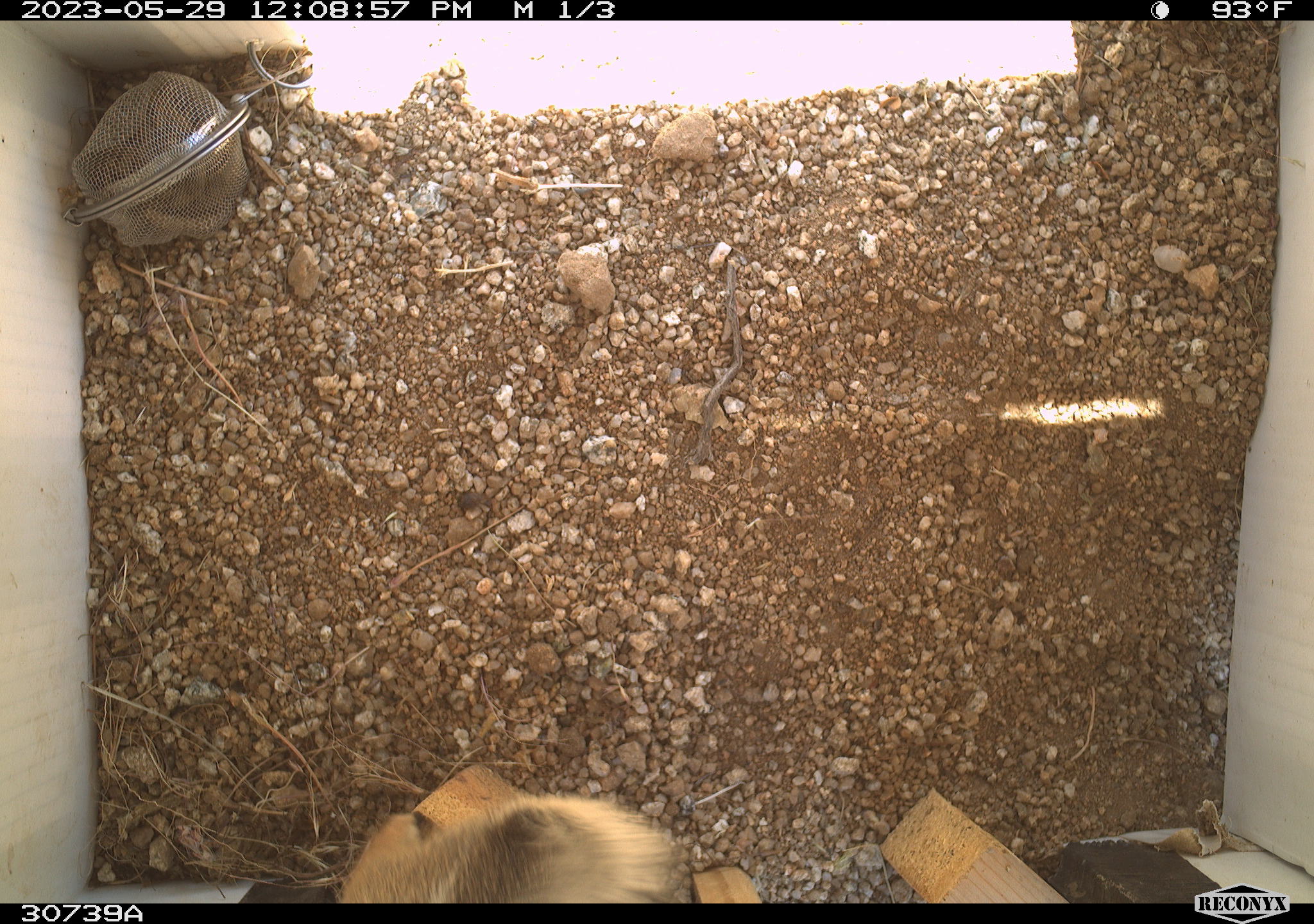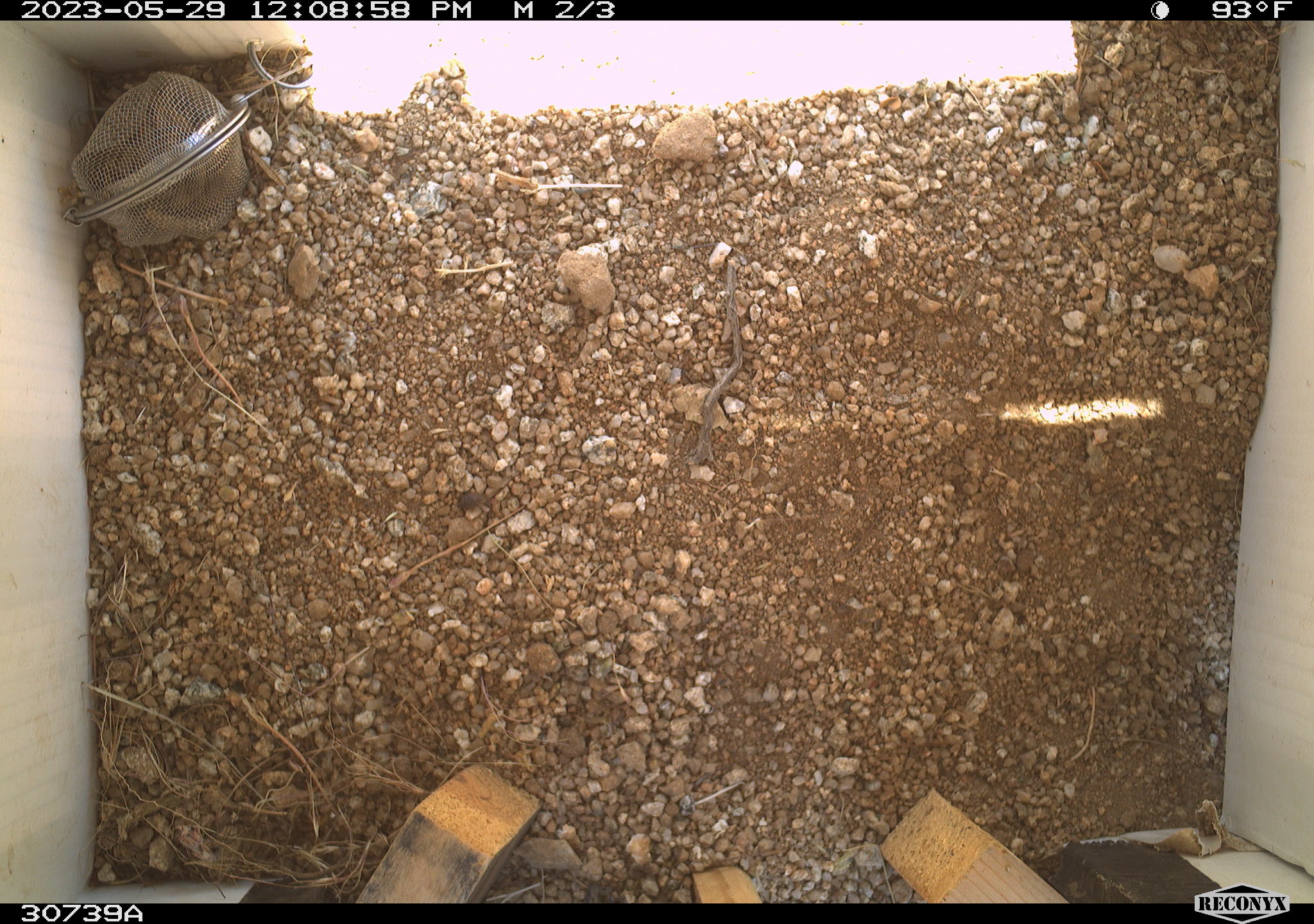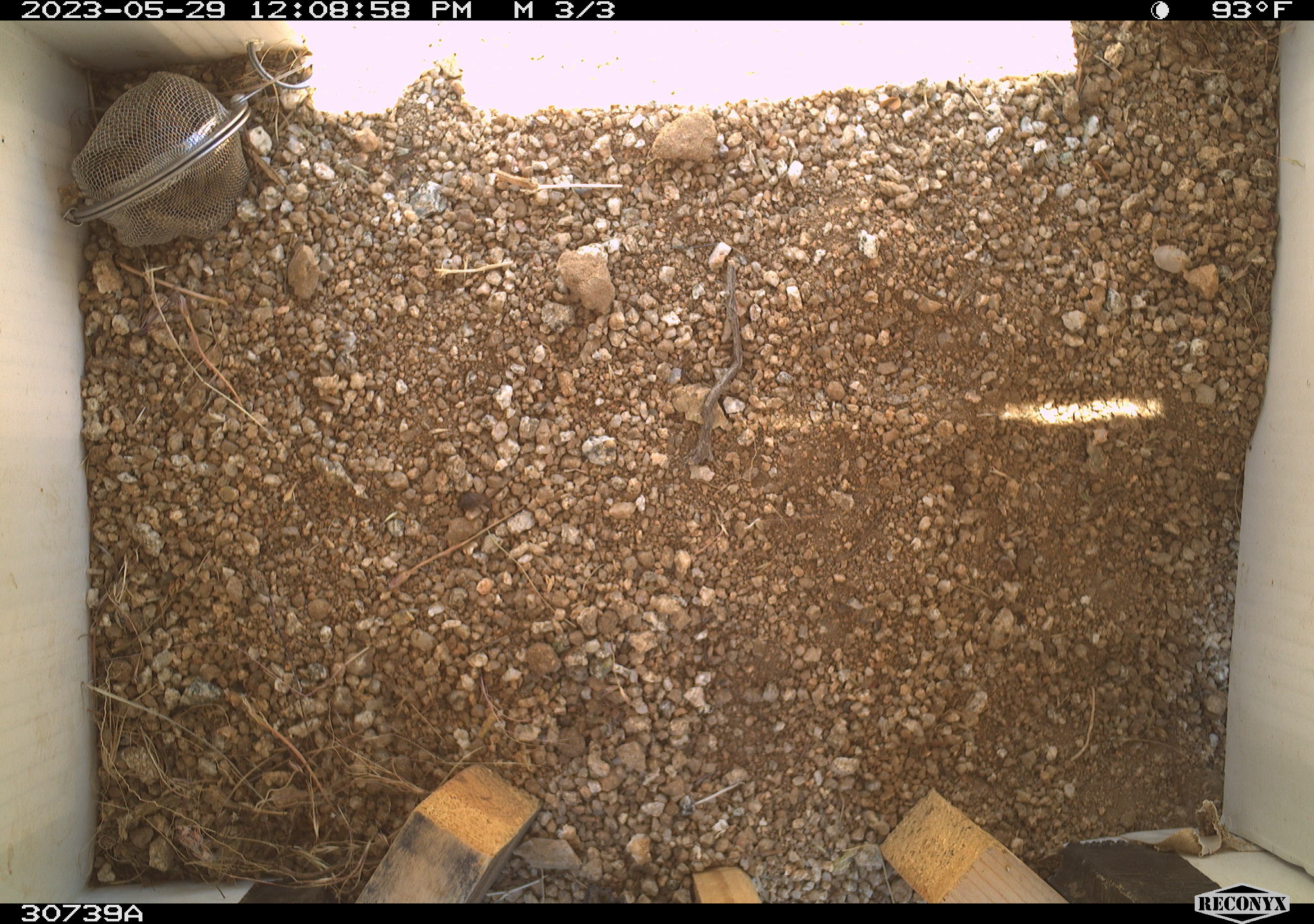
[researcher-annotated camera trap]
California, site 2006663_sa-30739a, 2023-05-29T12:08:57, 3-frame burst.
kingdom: Animalia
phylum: Chordata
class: Mammalia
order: Rodentia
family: Sciuridae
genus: Ammospermophilus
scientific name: Ammospermophilus leucurus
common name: white-tailed antelope squirrel